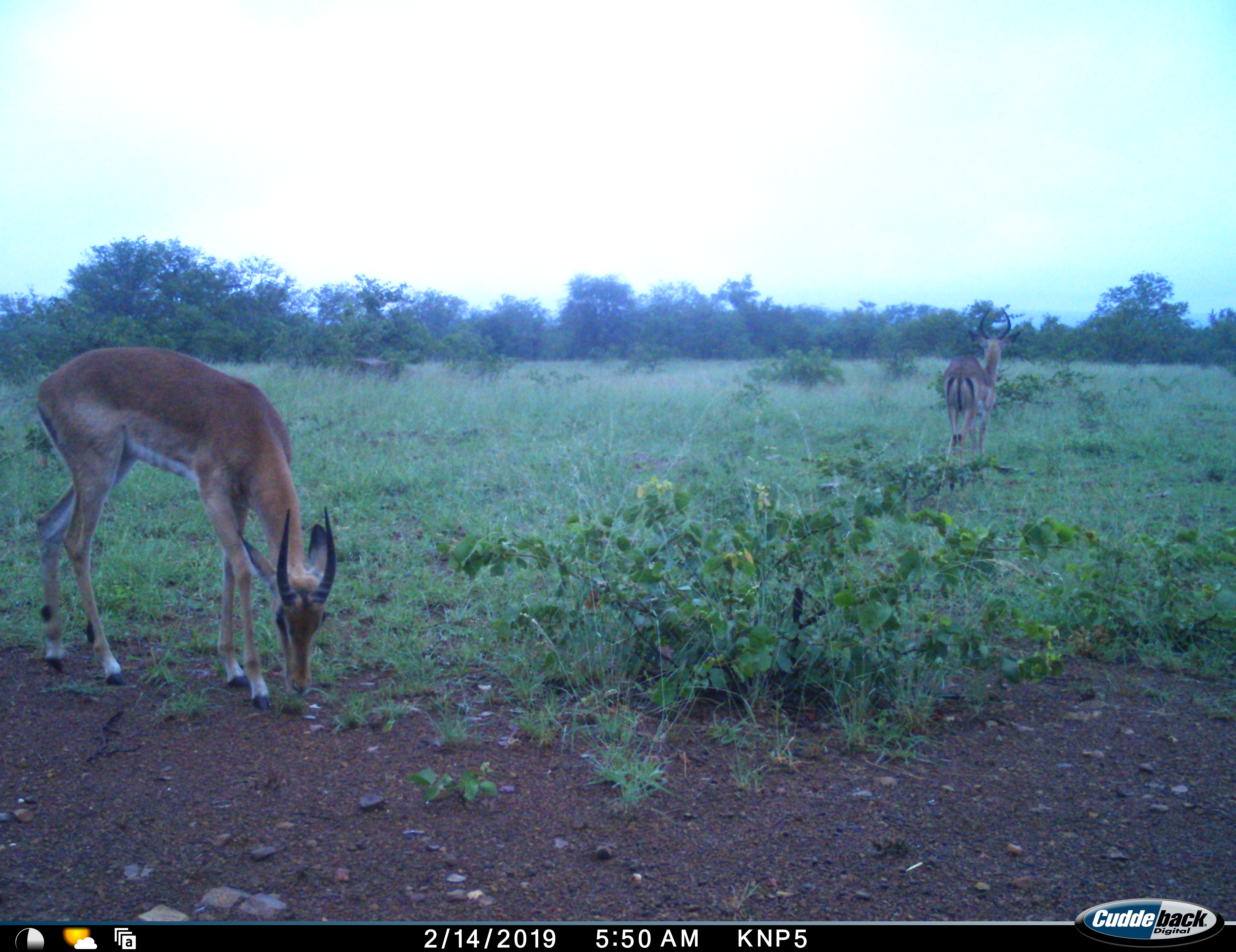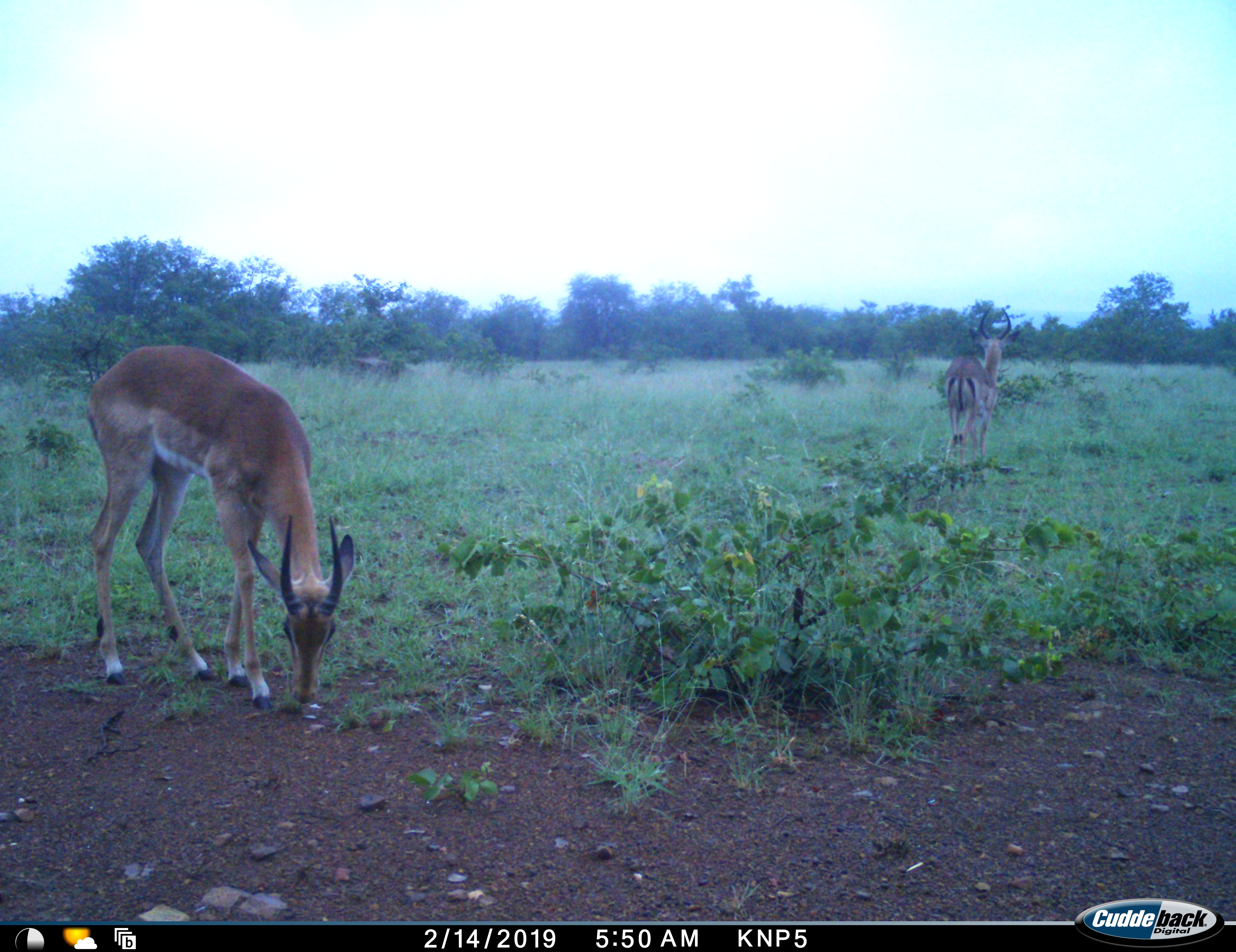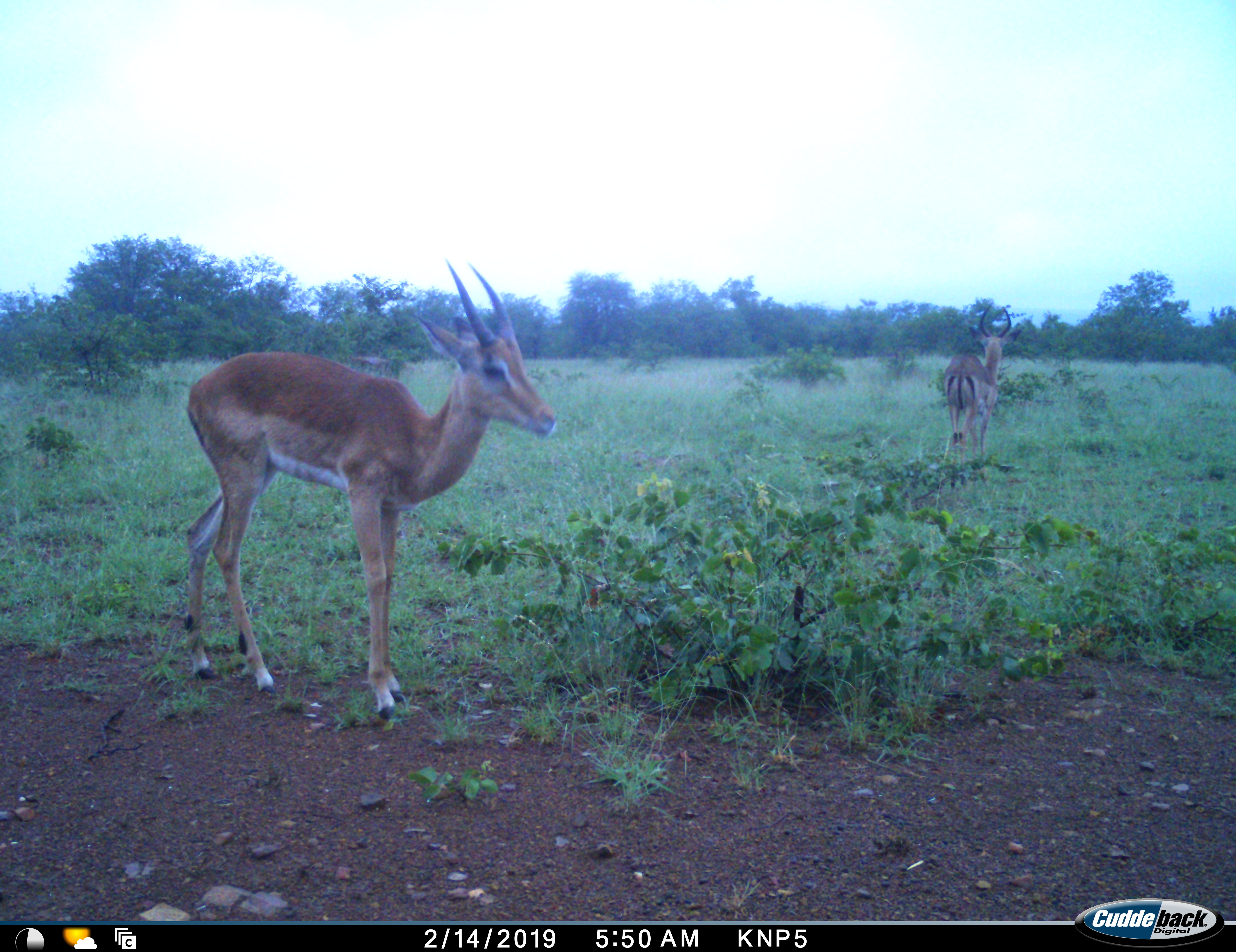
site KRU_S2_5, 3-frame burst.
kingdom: Animalia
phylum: Chordata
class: Mammalia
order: Artiodactyla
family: Bovidae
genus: Aepyceros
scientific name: Aepyceros melampus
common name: impala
Impala (Aepyceros melampus), count 2. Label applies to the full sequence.